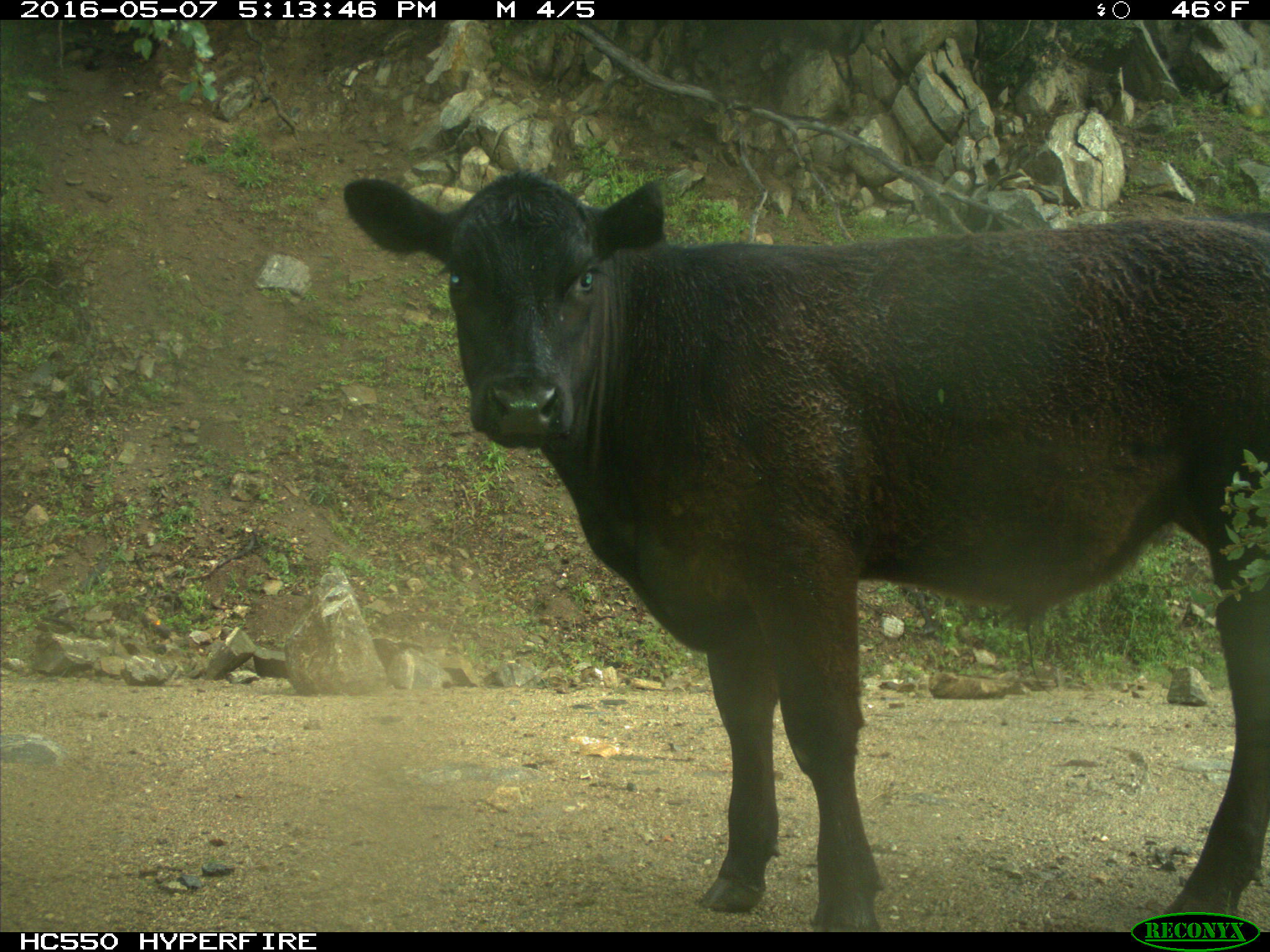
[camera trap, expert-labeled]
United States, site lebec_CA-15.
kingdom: Animalia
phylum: Chordata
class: Mammalia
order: Artiodactyla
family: Bovidae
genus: Bos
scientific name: Bos taurus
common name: domestic cow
Bos taurus (domestic cow).